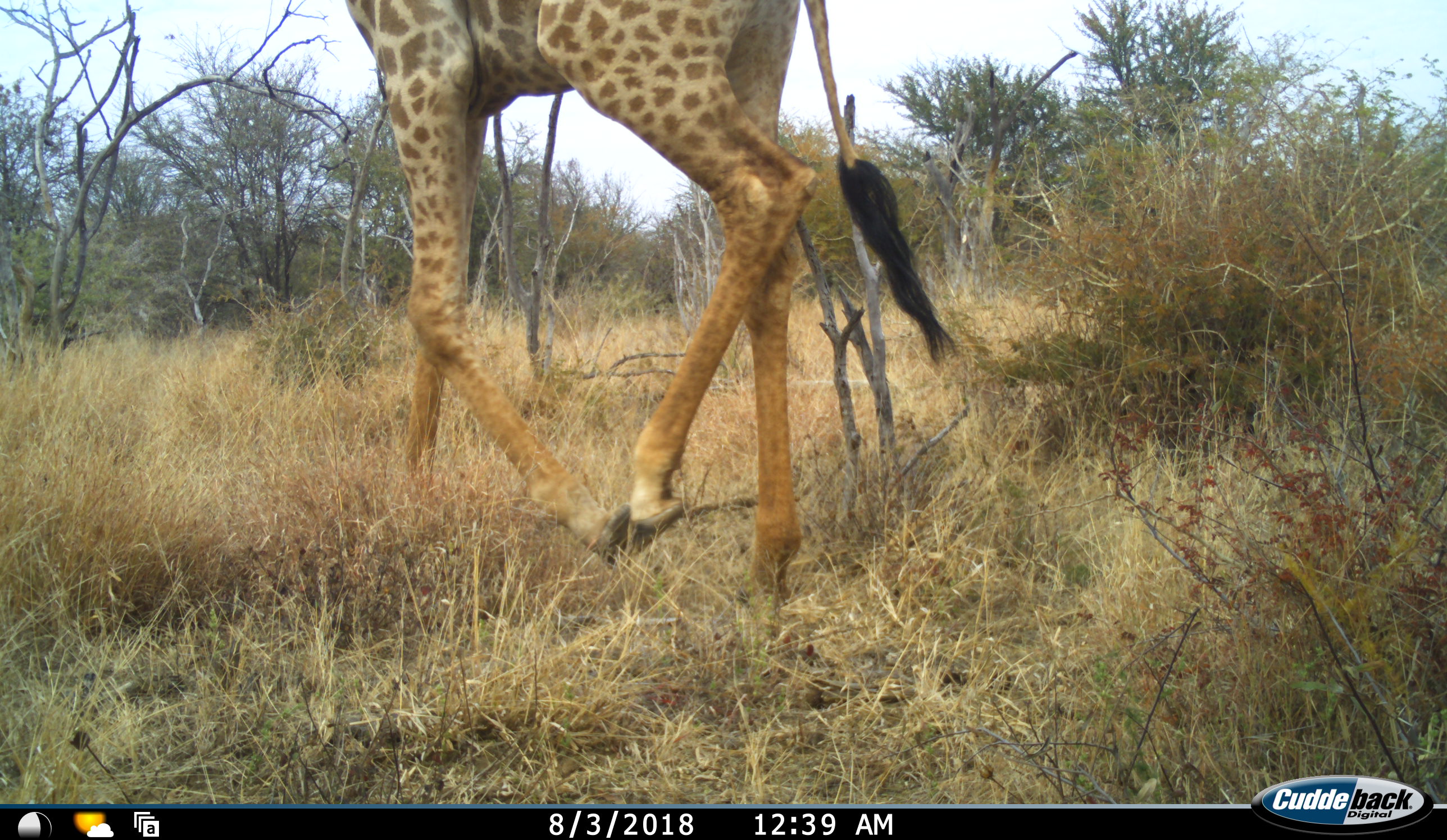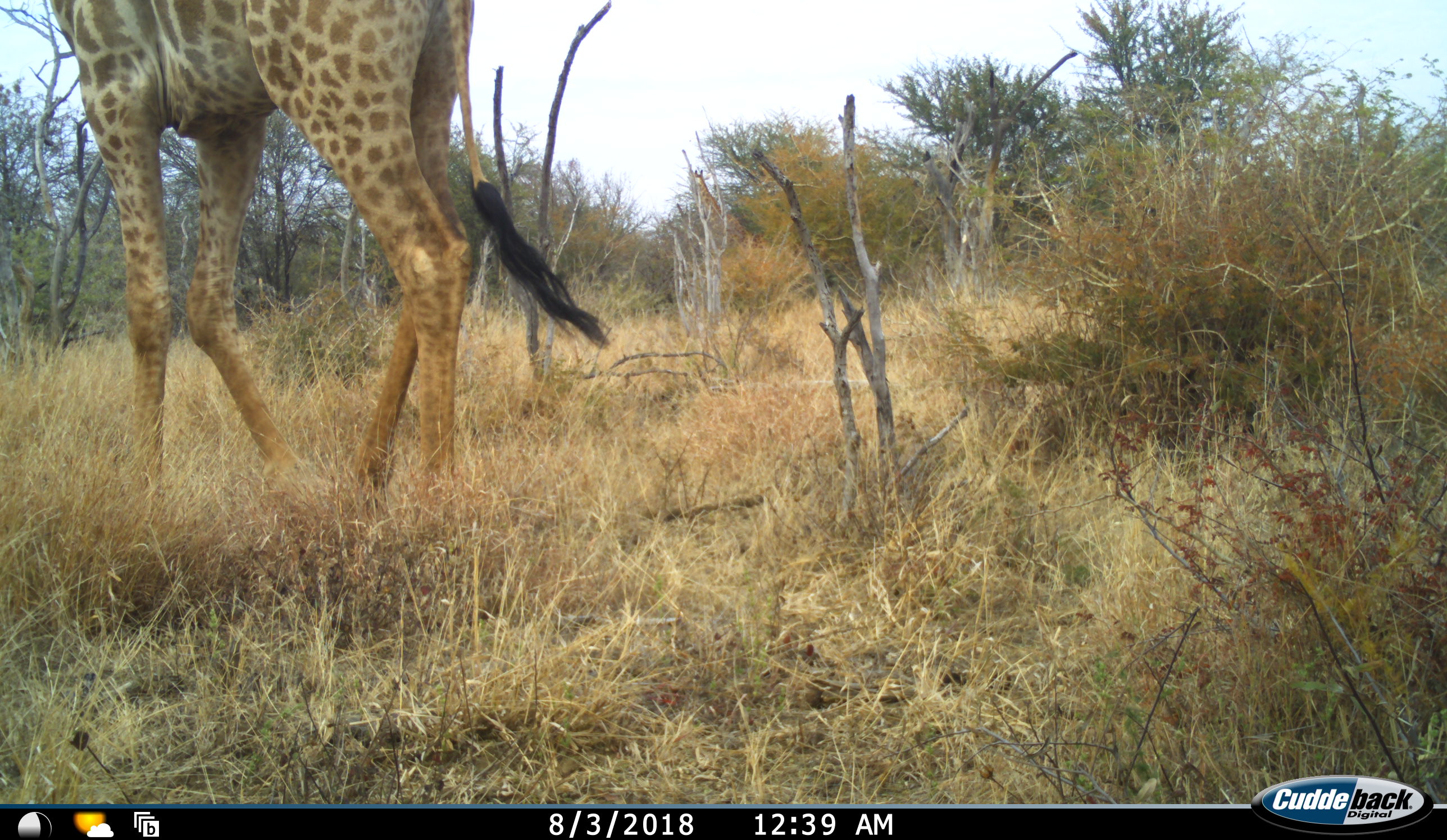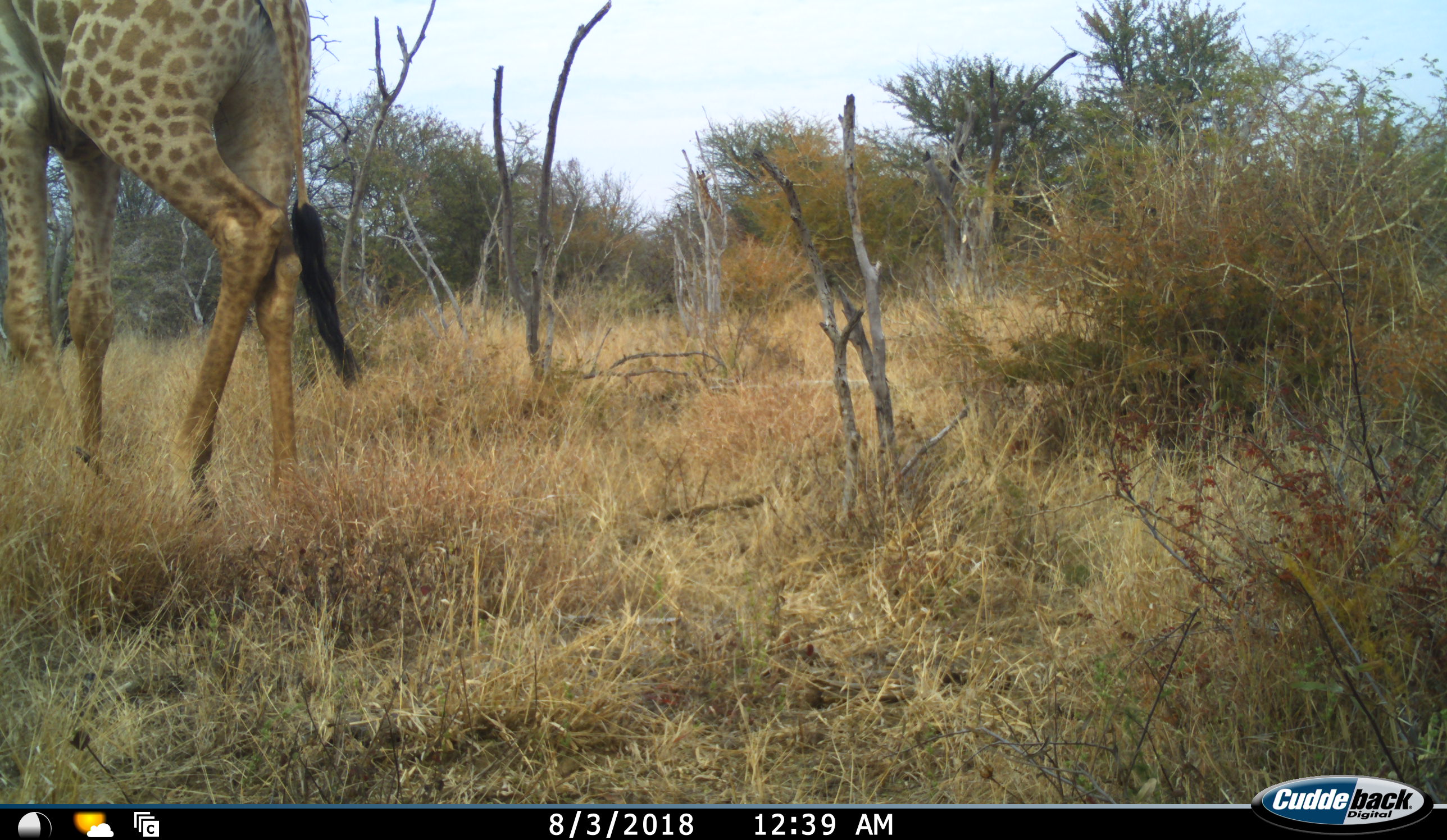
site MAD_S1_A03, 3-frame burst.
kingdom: Animalia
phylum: Chordata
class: Mammalia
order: Artiodactyla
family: Giraffidae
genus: Giraffa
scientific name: Giraffa camelopardalis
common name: giraffe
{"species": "giraffe (Giraffa camelopardalis)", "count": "1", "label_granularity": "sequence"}